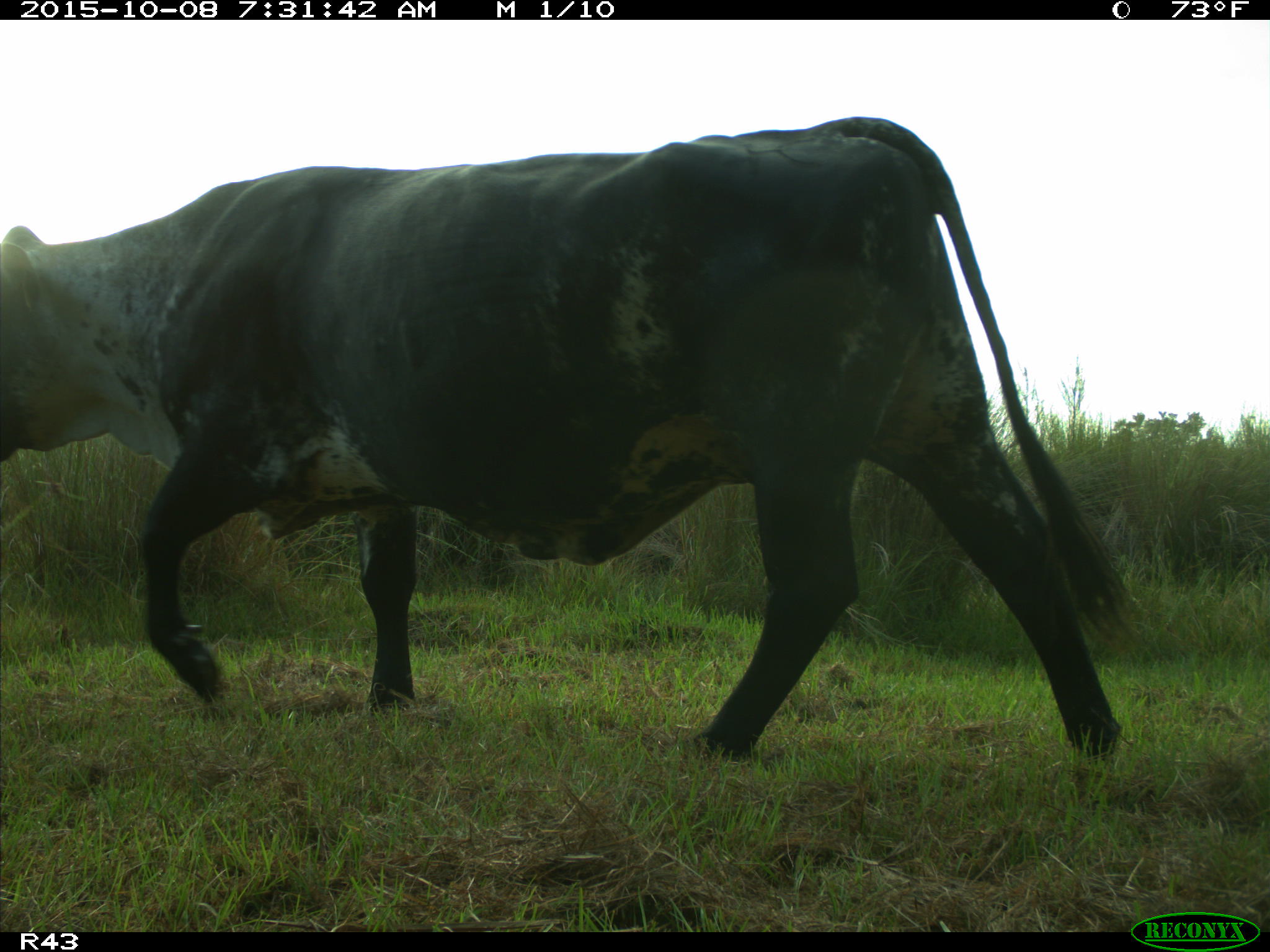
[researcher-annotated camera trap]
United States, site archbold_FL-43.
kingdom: Animalia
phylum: Chordata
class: Mammalia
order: Artiodactyla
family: Bovidae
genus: Bos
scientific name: Bos taurus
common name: domestic cow